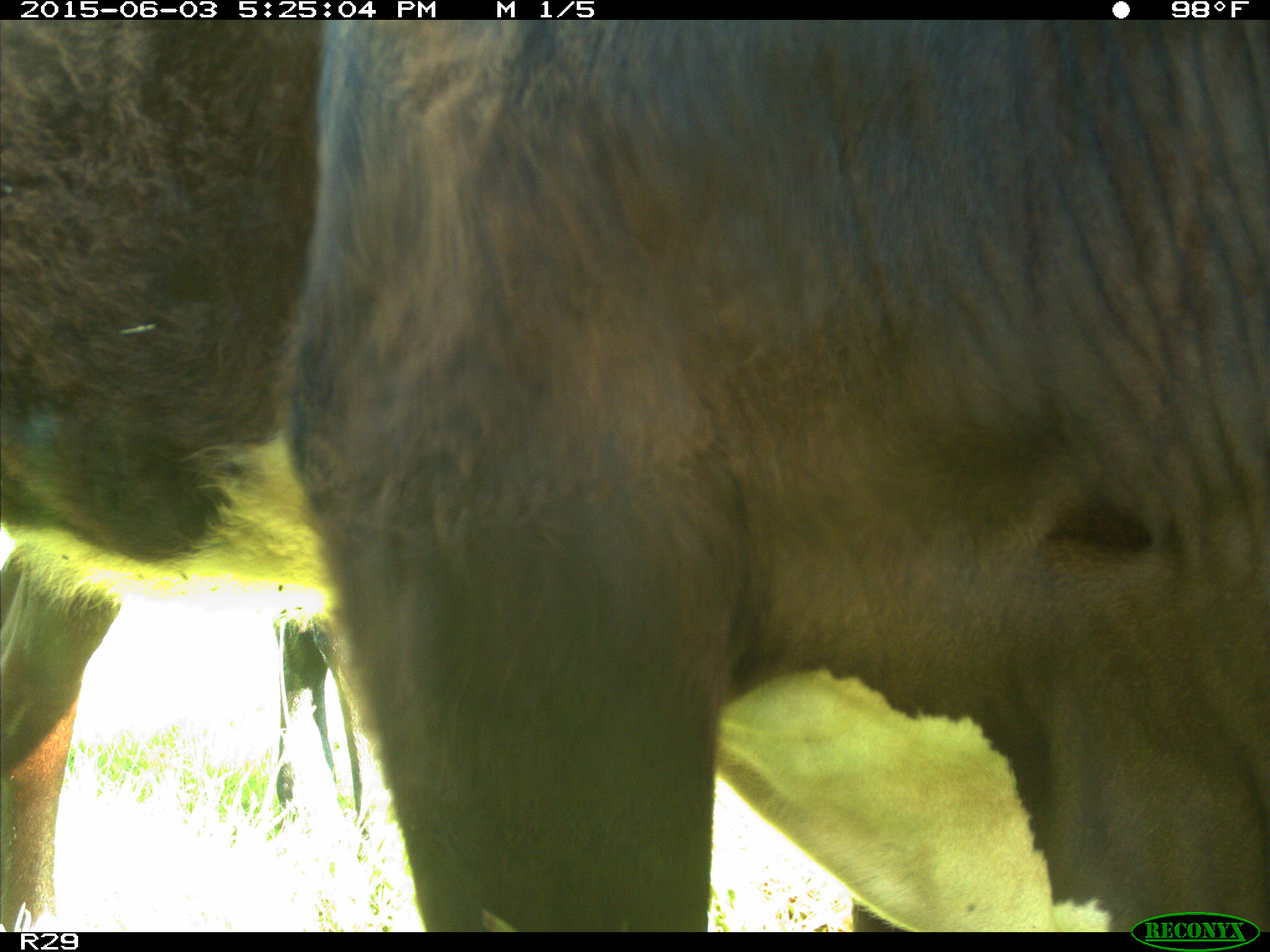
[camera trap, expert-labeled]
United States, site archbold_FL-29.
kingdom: Animalia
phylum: Chordata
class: Mammalia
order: Artiodactyla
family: Bovidae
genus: Bos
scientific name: Bos taurus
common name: domestic cow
Bos taurus (domestic cow).